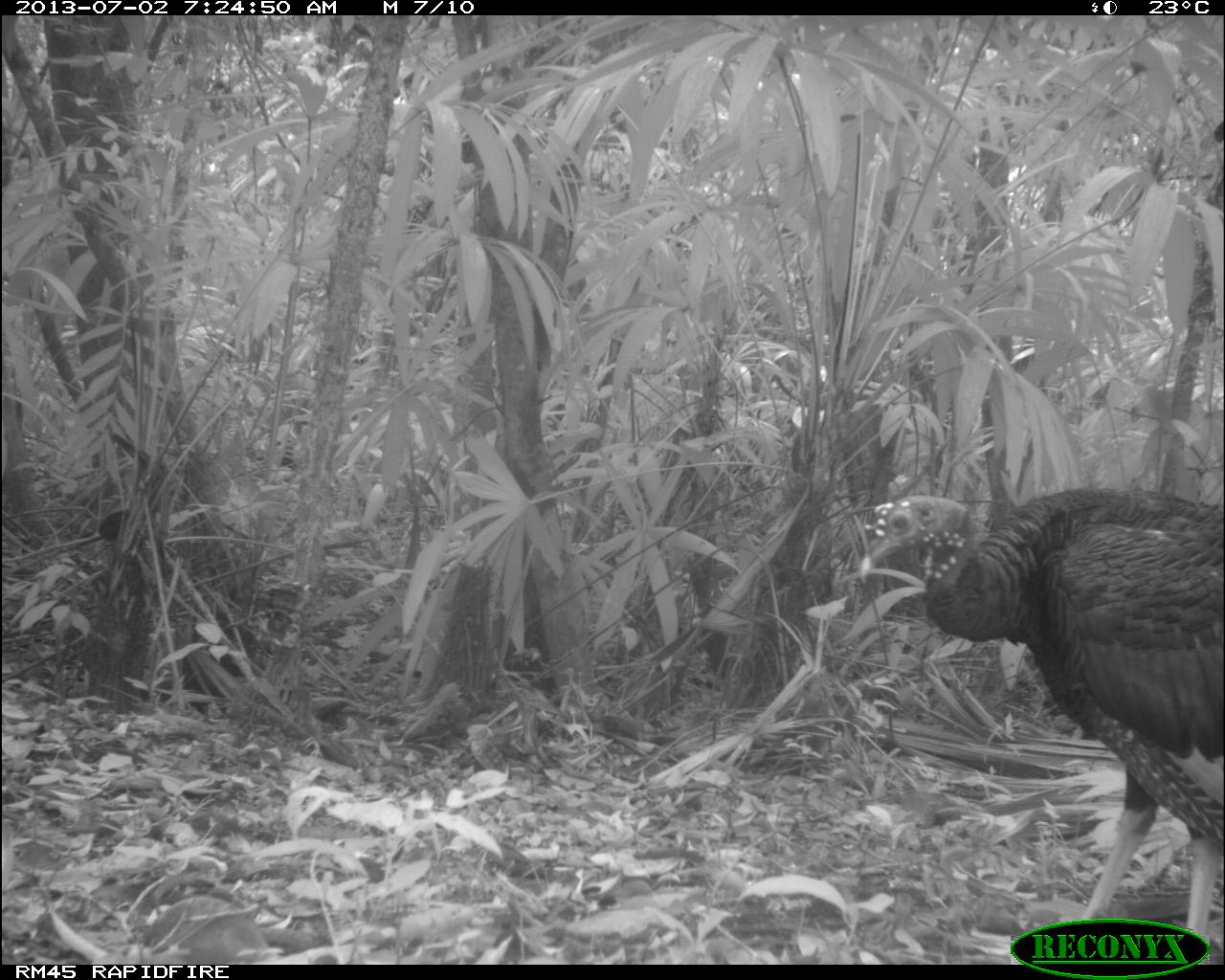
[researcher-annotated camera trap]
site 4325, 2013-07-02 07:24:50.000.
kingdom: Animalia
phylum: Chordata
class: Aves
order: Galliformes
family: Phasianidae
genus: Meleagris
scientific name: Meleagris ocellata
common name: ocellated turkey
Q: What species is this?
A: Meleagris ocellata (ocellated turkey).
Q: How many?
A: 1.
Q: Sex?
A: Male.